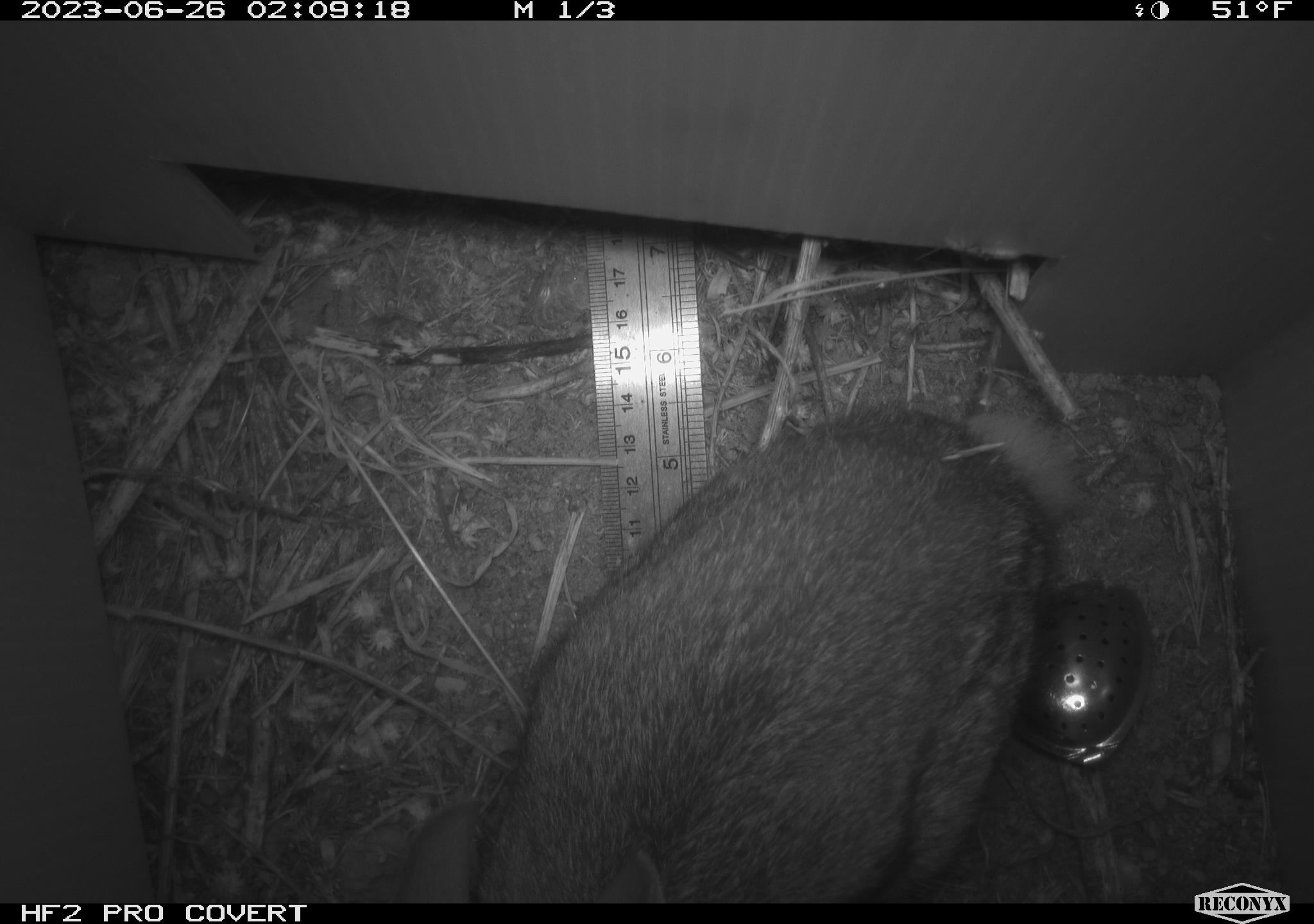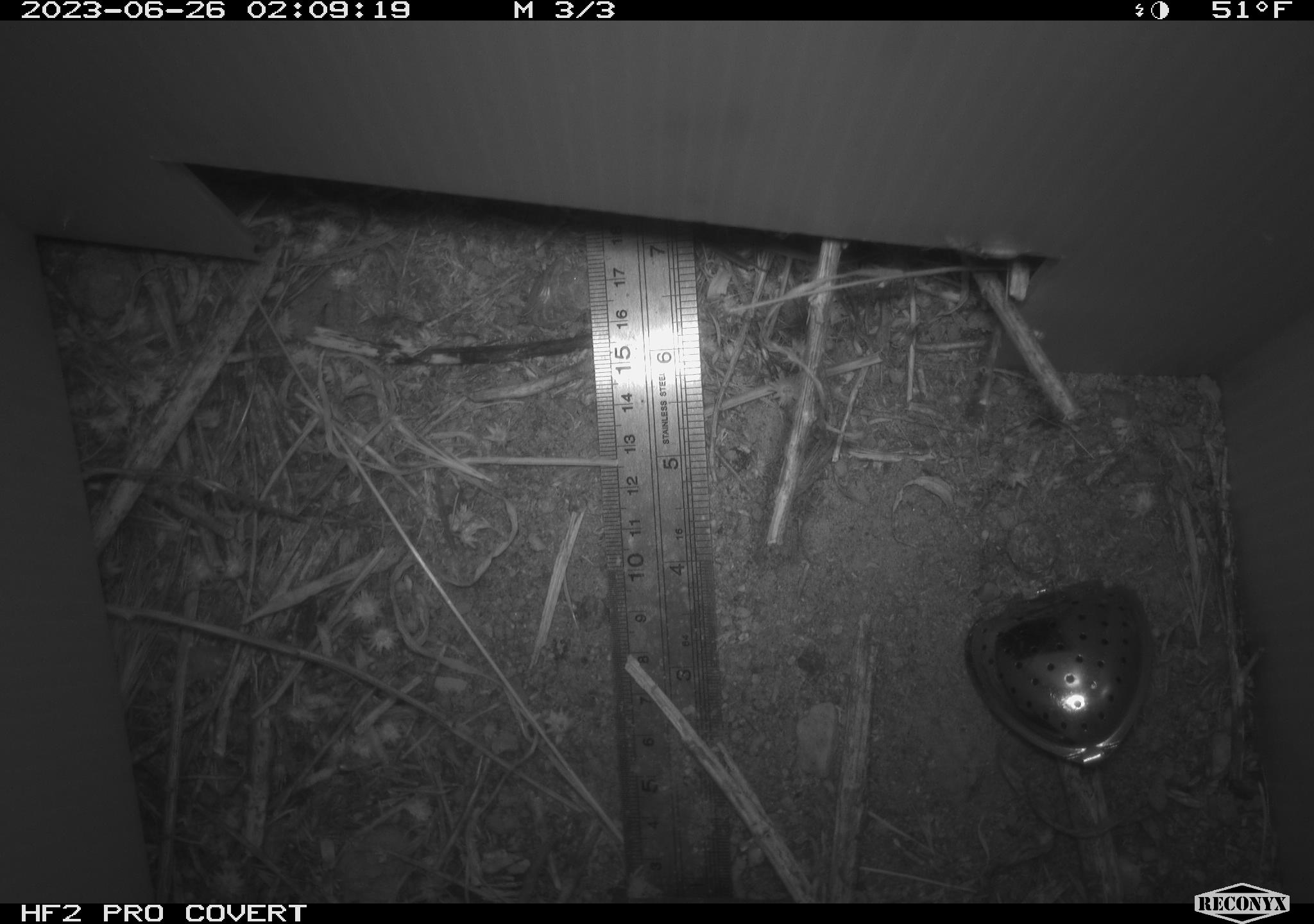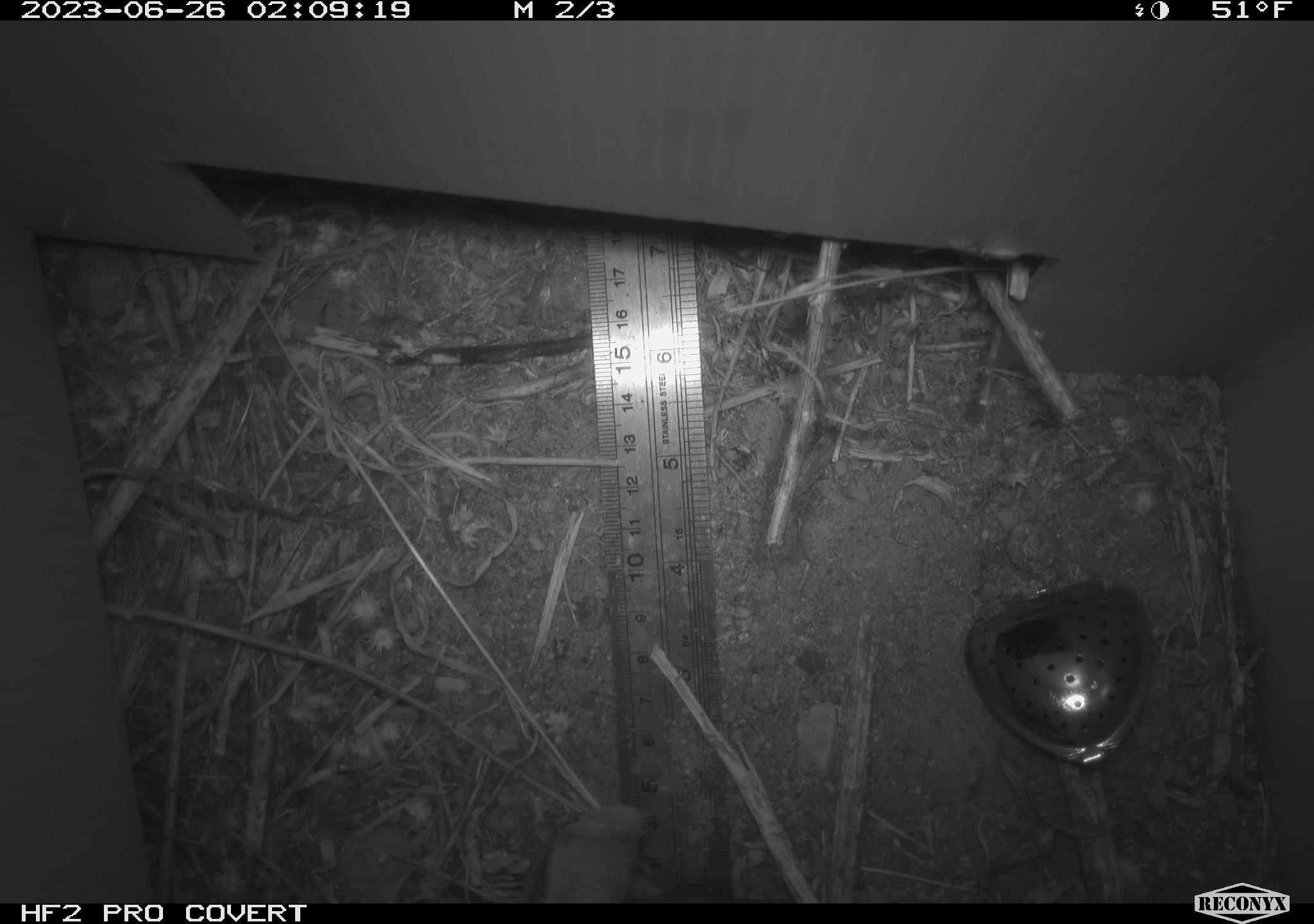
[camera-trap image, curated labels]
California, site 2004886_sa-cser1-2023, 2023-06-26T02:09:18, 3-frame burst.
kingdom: Animalia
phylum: Chordata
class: Mammalia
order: Lagomorpha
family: Leporidae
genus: Sylvilagus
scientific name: Sylvilagus bachmani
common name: brush rabbit